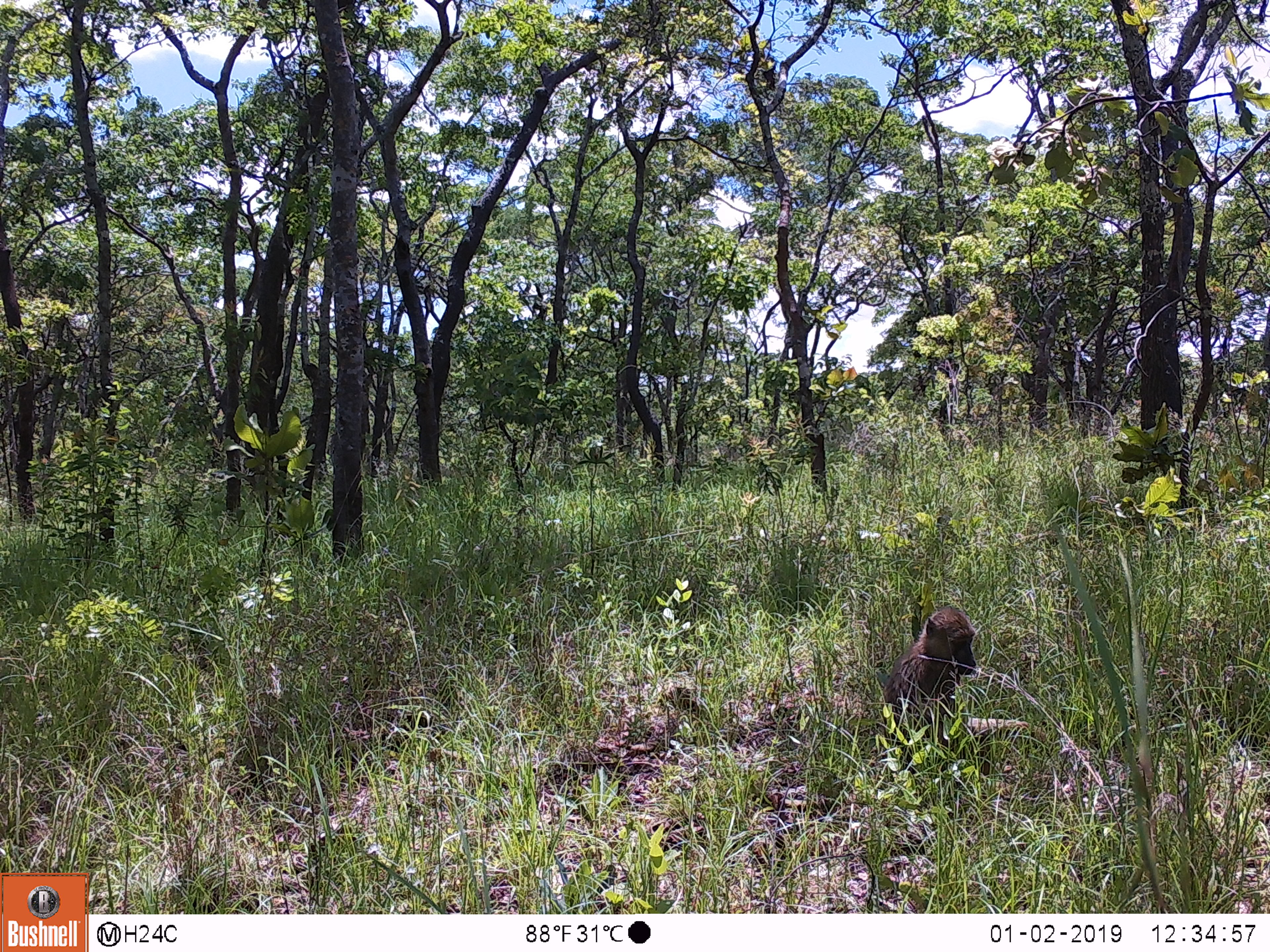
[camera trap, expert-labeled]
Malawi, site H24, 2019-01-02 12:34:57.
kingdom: Animalia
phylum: Chordata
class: Mammalia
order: Primates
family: Cercopithecidae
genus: Papio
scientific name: Papio cynocephalus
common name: yellow baboon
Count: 1.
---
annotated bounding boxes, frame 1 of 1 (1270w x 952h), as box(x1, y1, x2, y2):
yellow baboon: box(878, 606, 1027, 752)